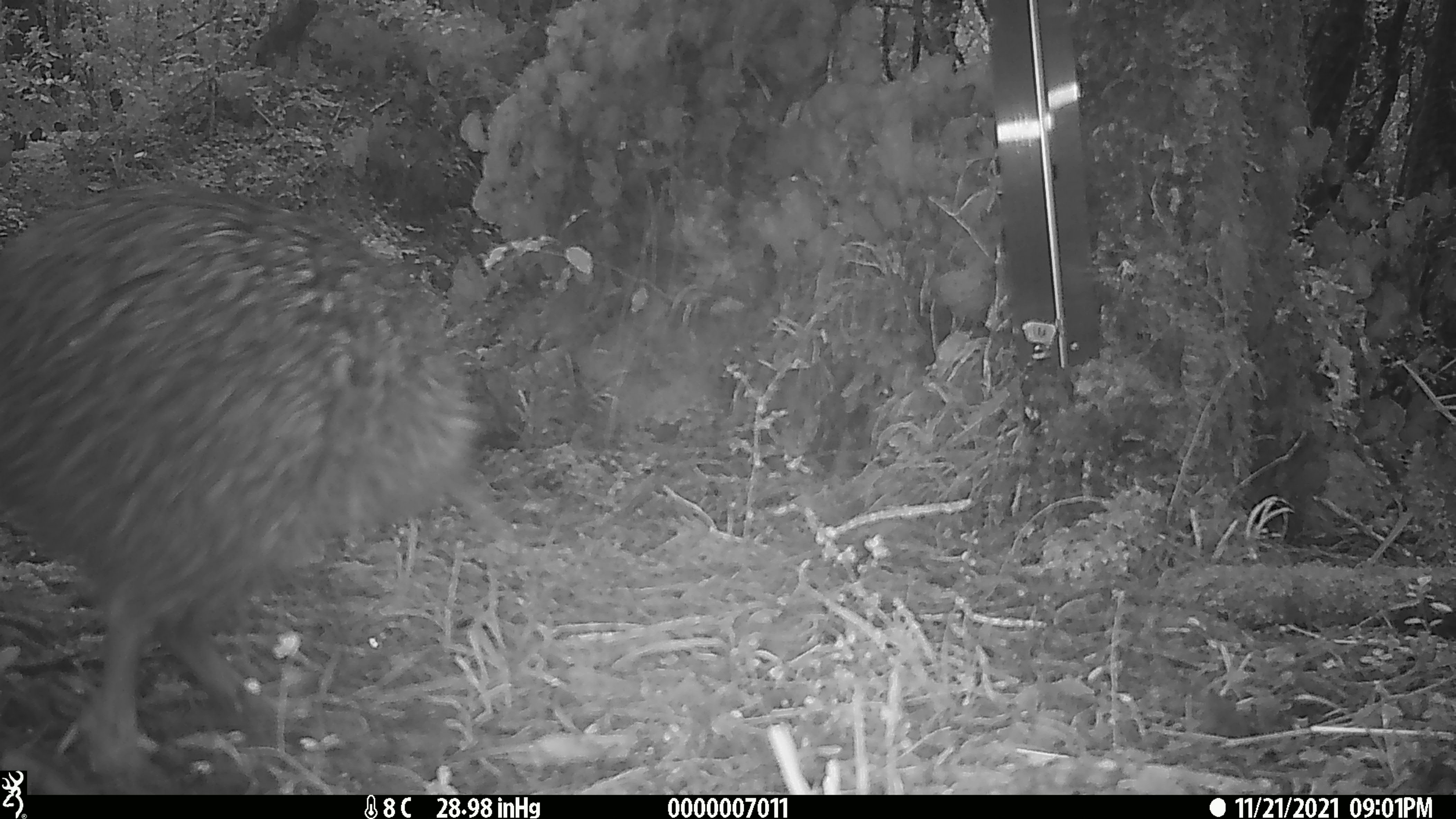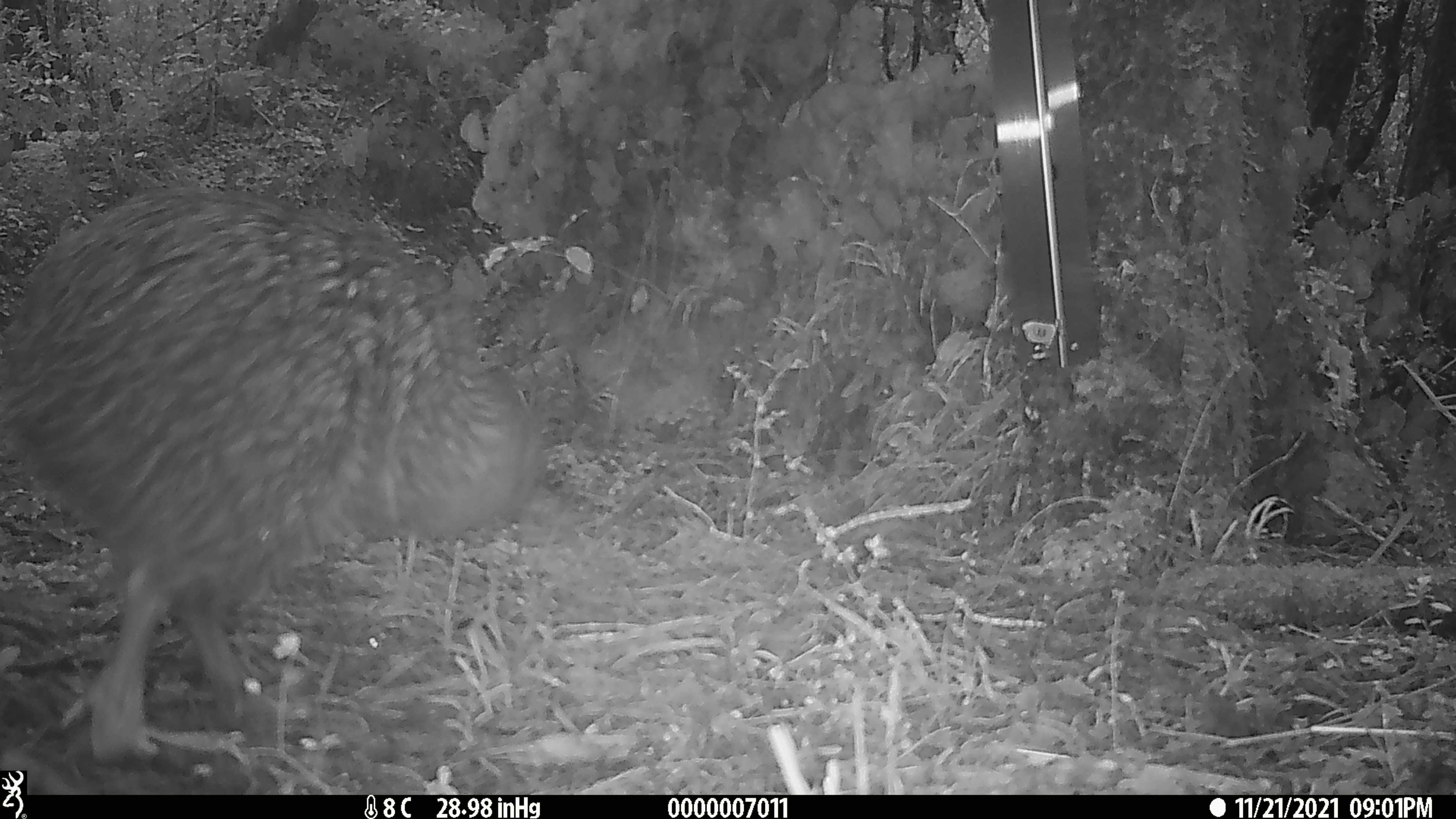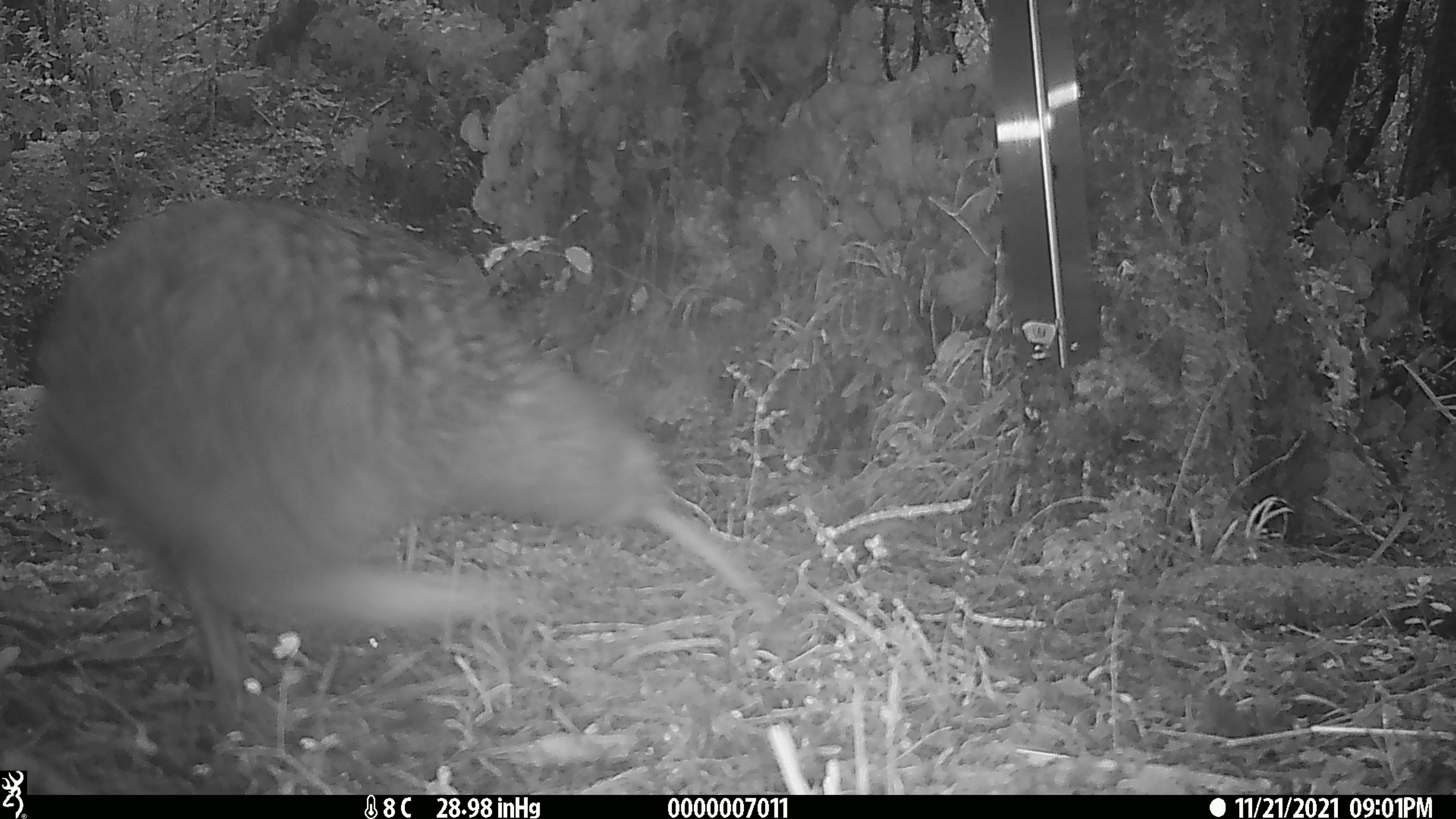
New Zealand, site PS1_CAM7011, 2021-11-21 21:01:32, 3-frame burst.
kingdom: Animalia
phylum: Chordata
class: Aves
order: Apterygiformes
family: Apterygidae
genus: Apteryx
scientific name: Apteryx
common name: kiwi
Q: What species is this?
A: Kiwi (Apteryx).